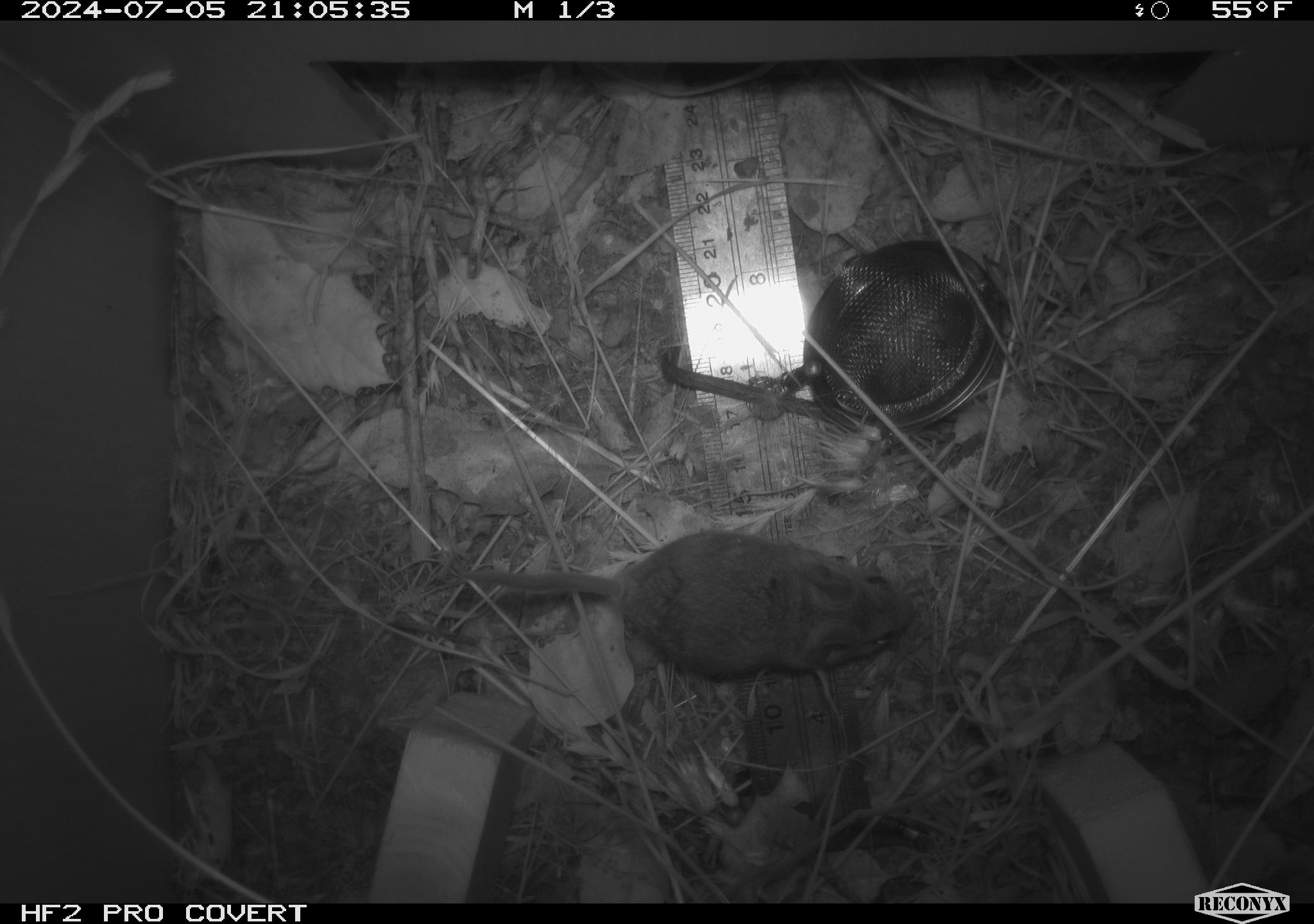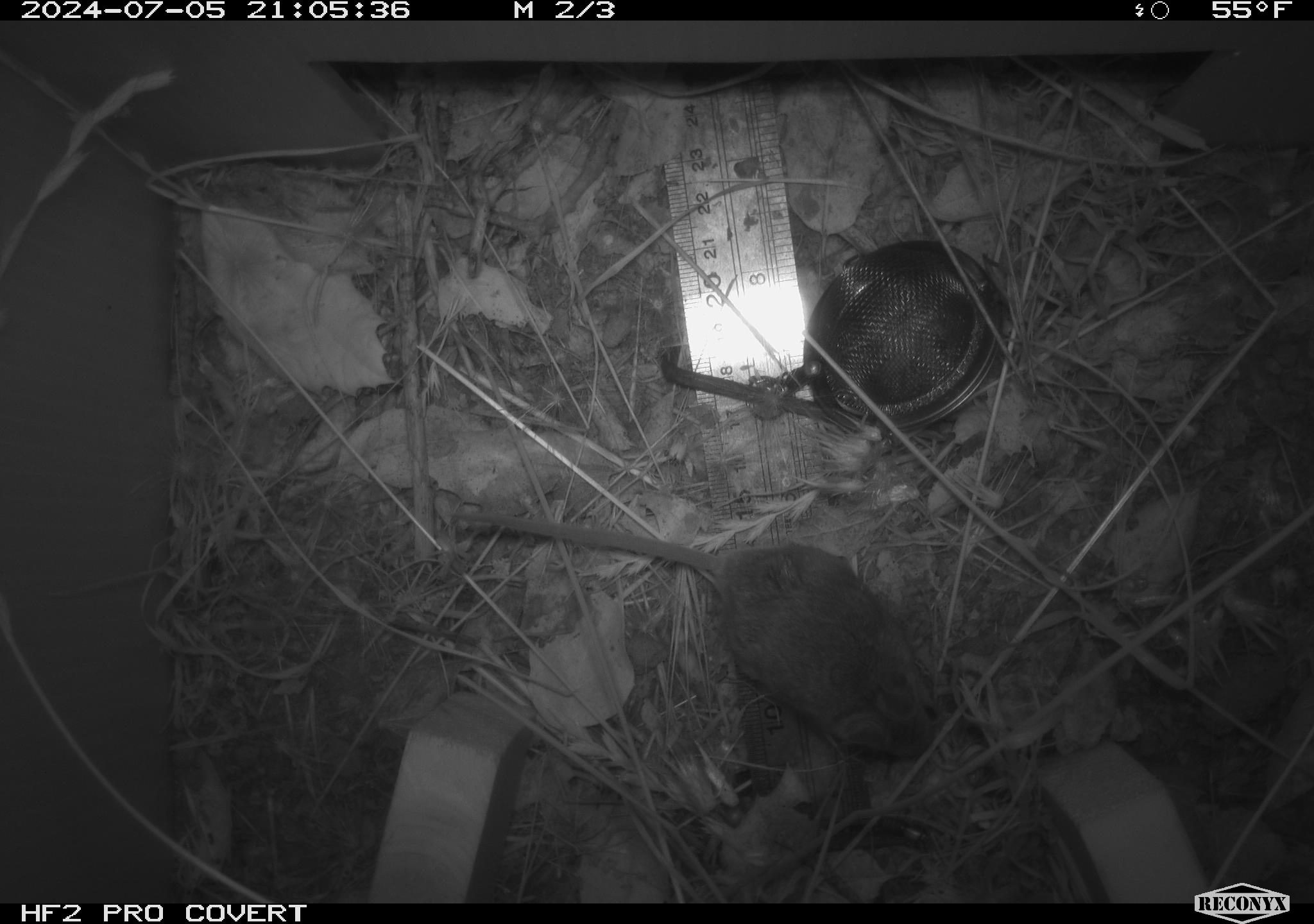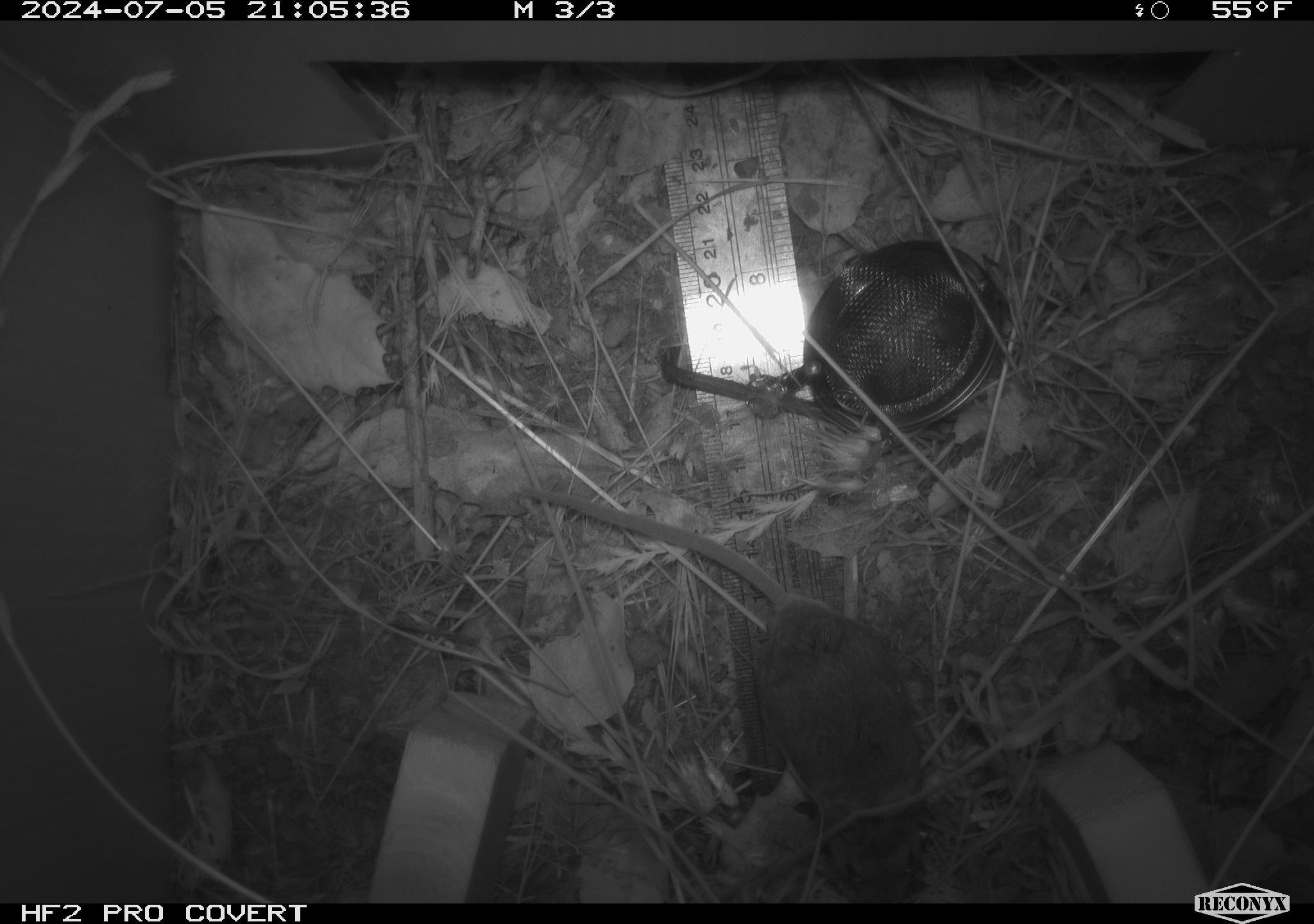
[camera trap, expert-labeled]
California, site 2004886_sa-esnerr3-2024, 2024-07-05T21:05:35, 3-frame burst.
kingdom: Animalia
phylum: Chordata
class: Mammalia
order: Rodentia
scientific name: Rodentia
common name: rodent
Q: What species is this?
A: Rodent (Rodentia).